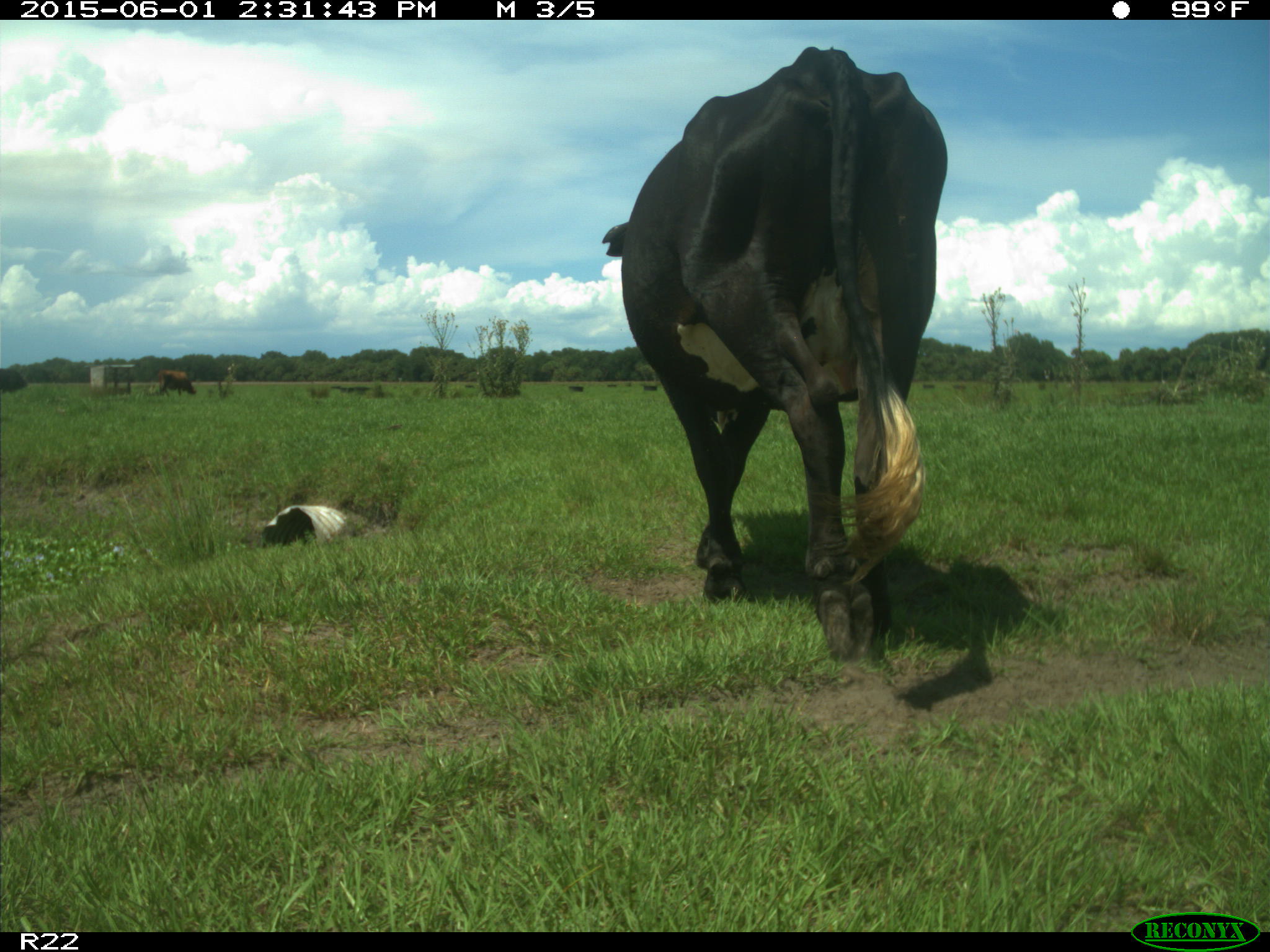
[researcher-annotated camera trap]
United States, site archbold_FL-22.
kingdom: Animalia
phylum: Chordata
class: Mammalia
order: Artiodactyla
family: Bovidae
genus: Bos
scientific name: Bos taurus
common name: domestic cow